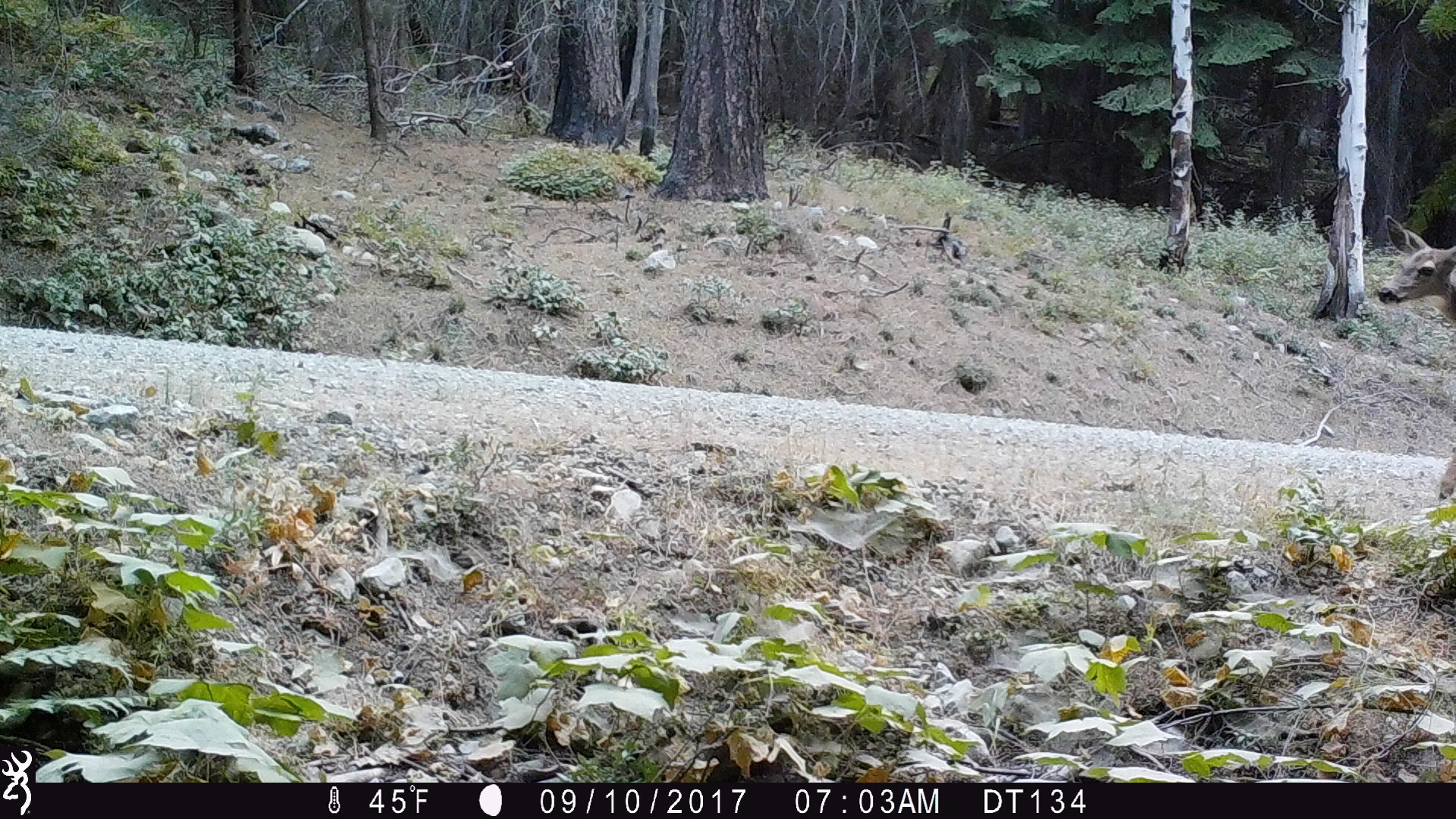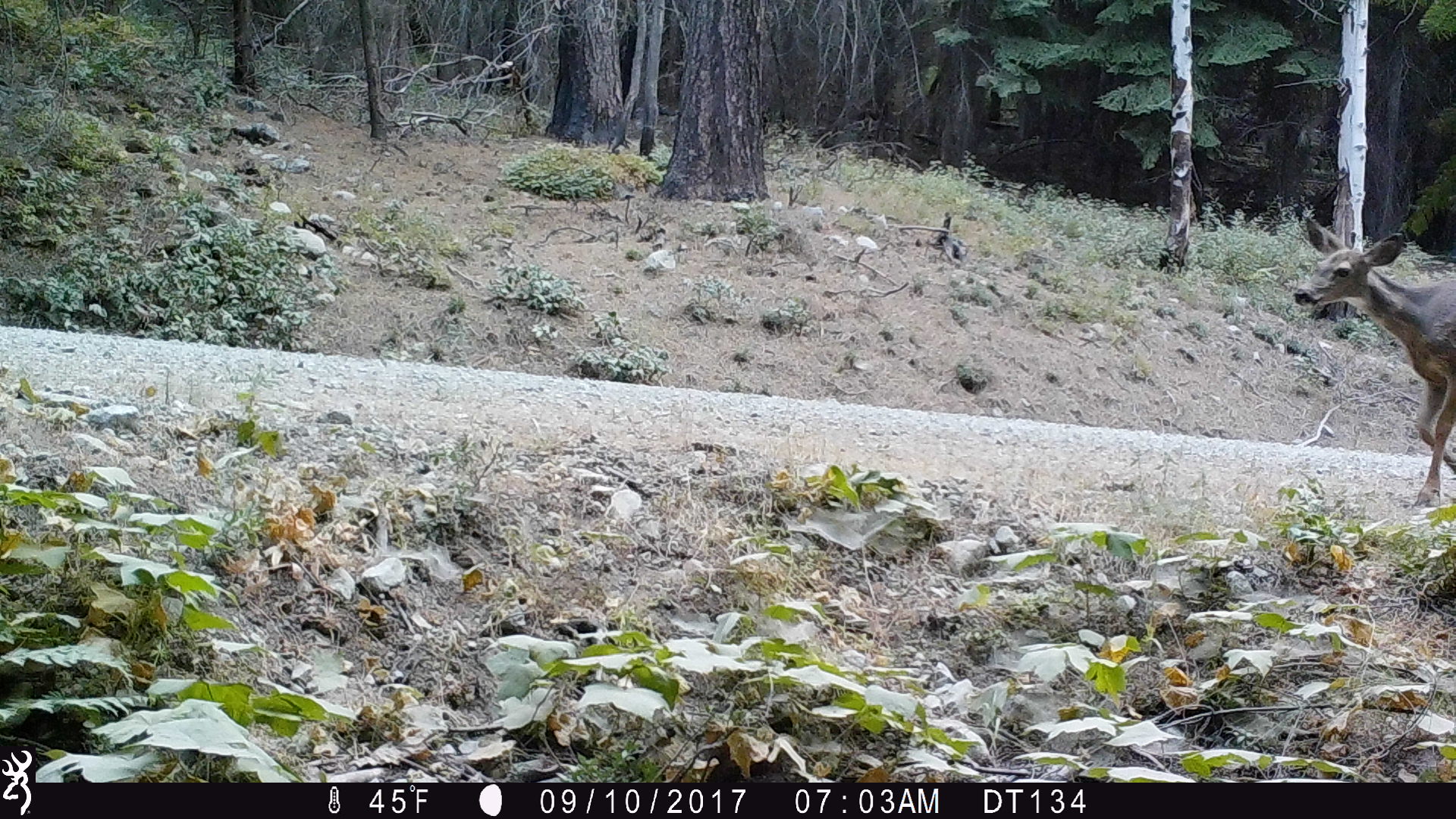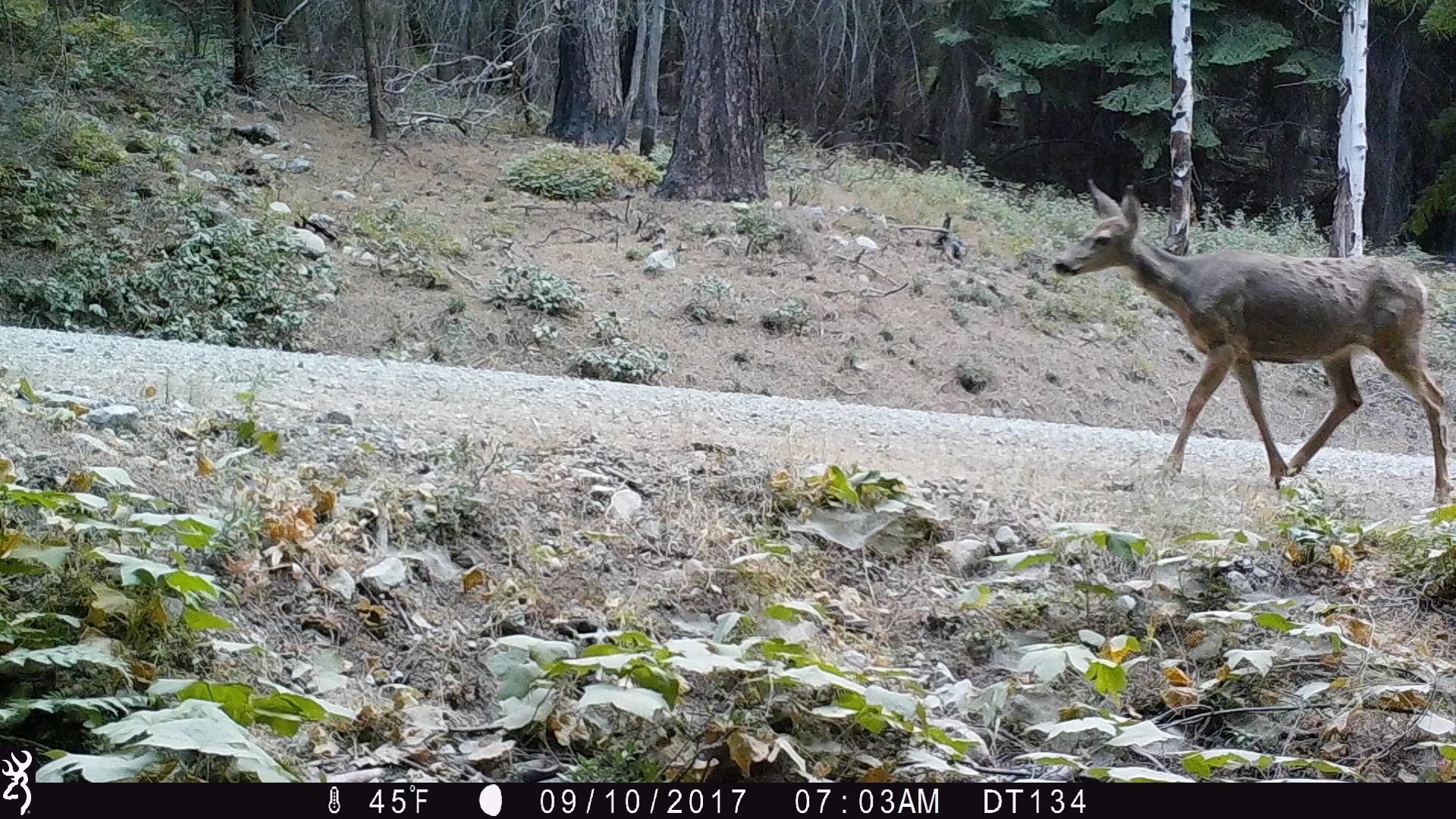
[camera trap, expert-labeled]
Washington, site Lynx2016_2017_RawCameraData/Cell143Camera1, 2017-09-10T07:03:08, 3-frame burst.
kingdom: Animalia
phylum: Chordata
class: Mammalia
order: Artiodactyla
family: Cervidae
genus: Odocoileus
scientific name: Odocoileus hemionus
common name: mule deer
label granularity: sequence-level